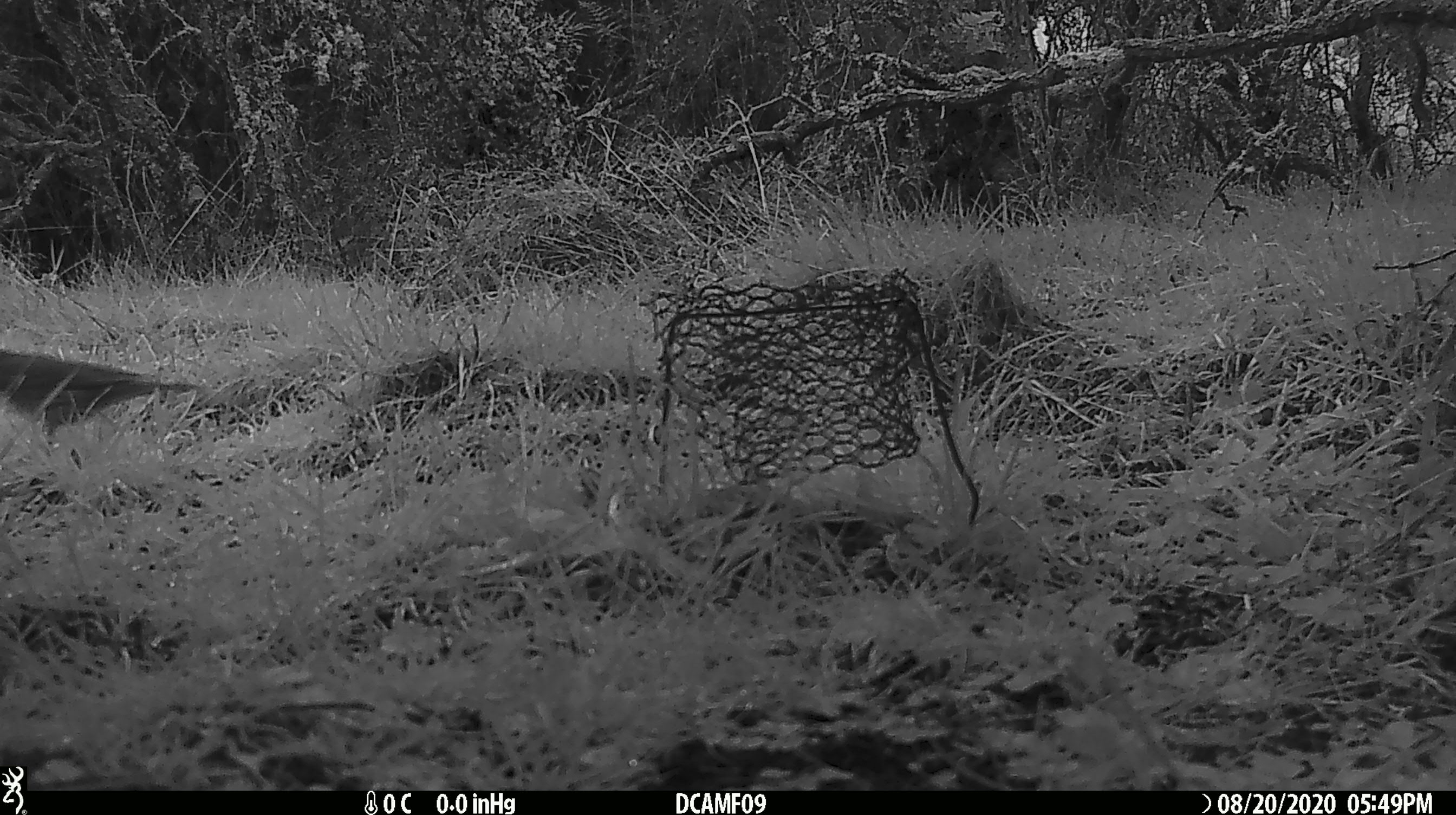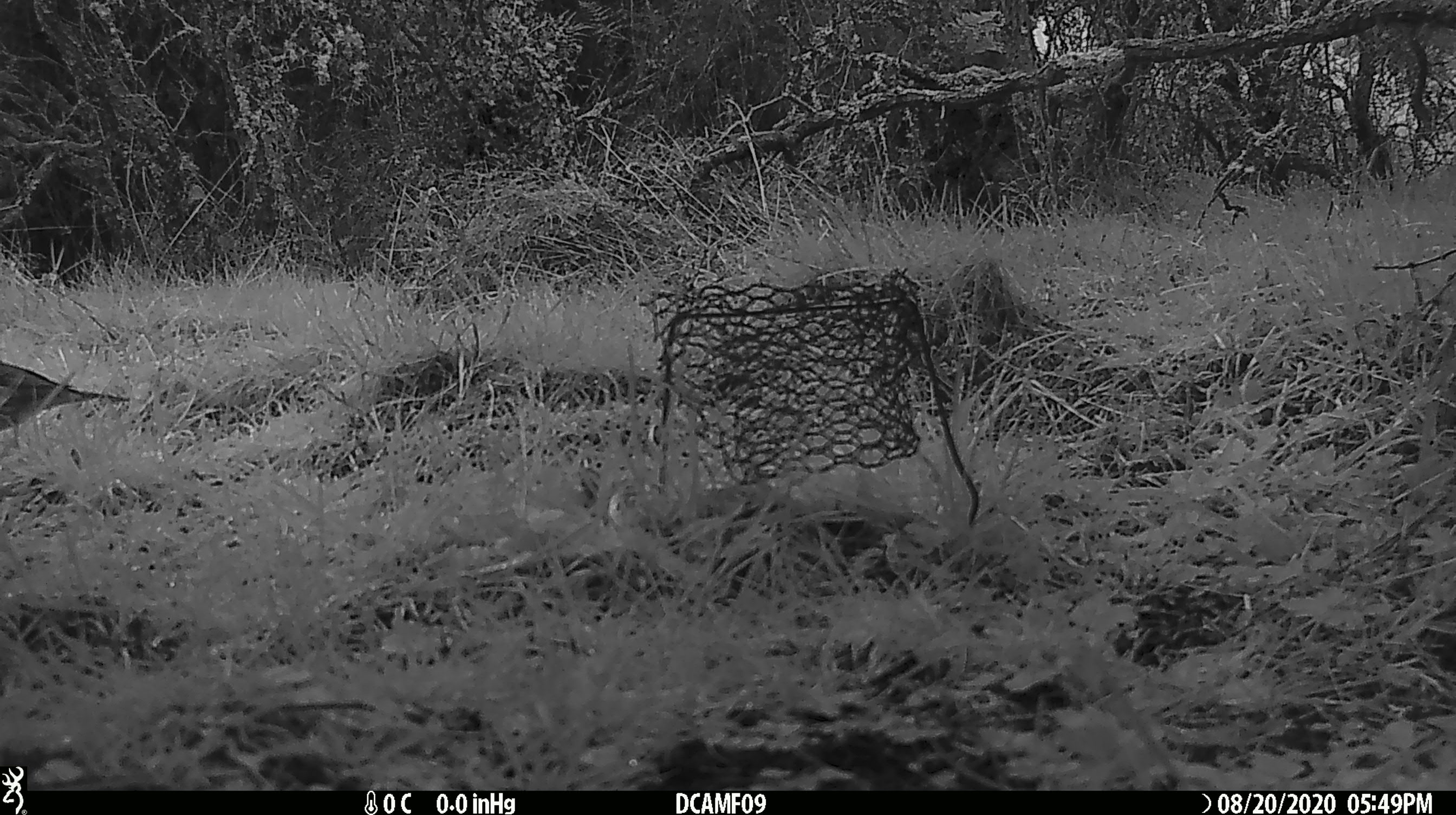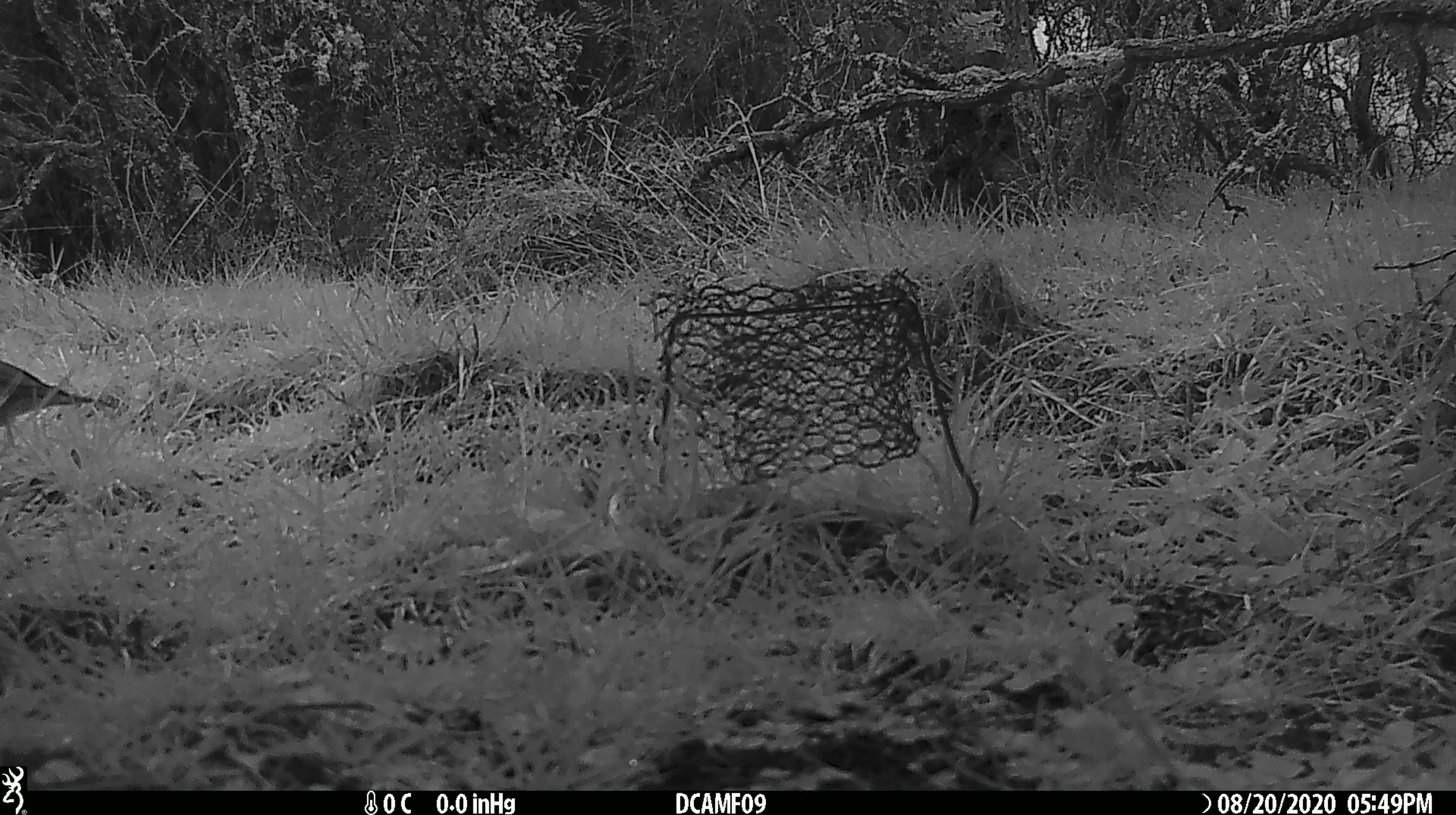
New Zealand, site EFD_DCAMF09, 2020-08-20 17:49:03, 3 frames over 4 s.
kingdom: Animalia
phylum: Chordata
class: Aves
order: Passeriformes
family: Turdidae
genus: Turdus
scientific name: Turdus philomelos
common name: song thrush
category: thrush